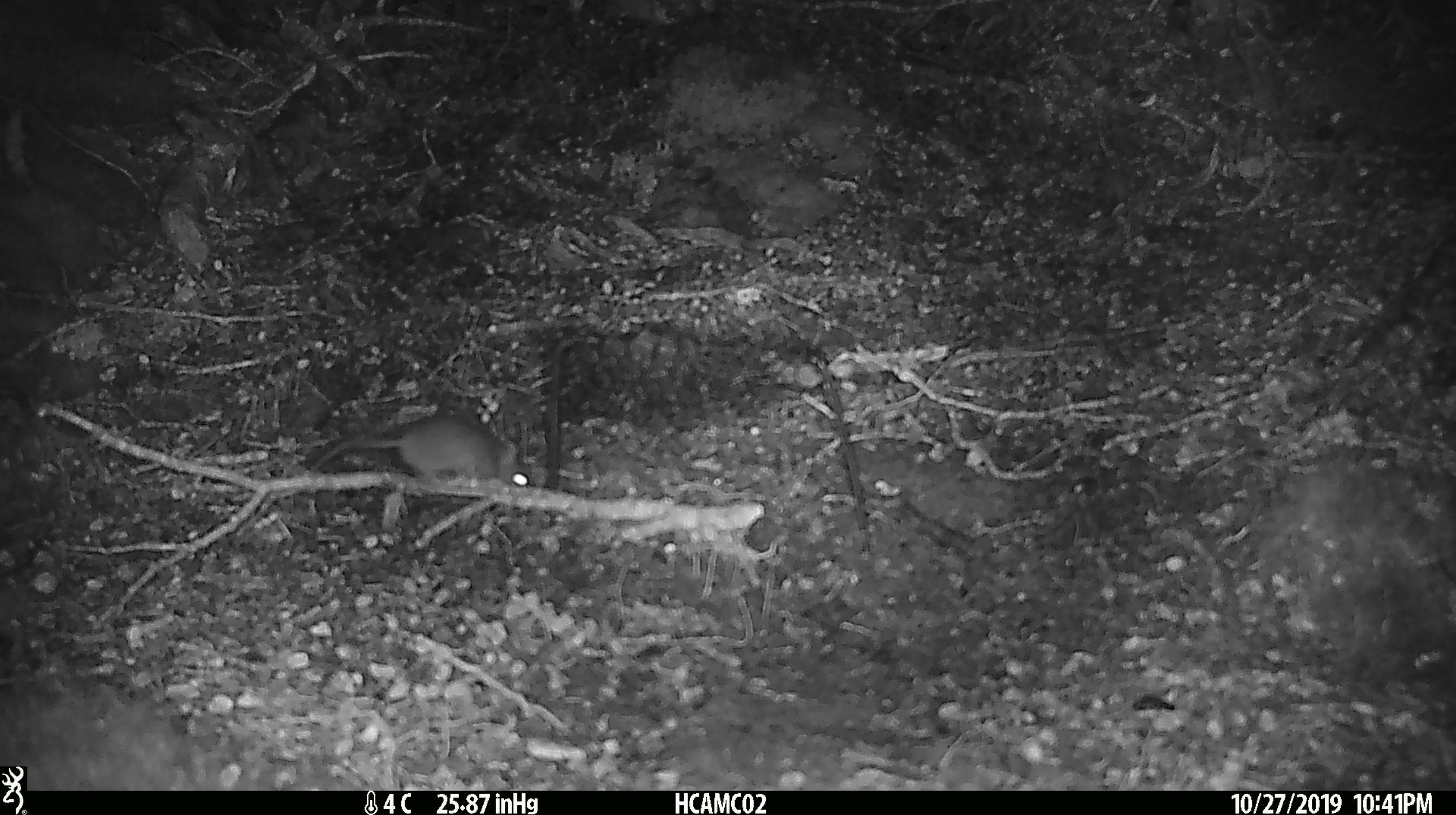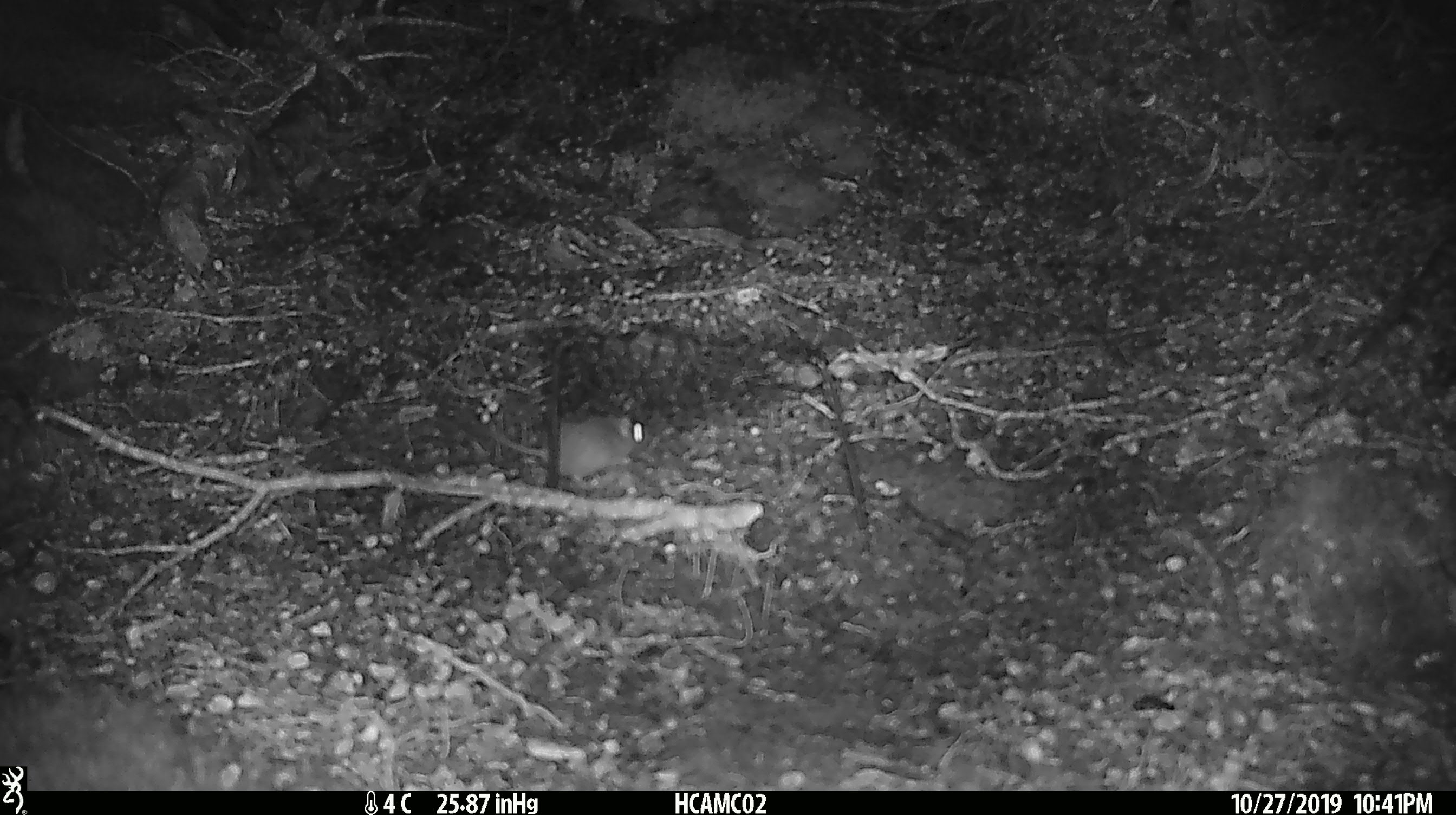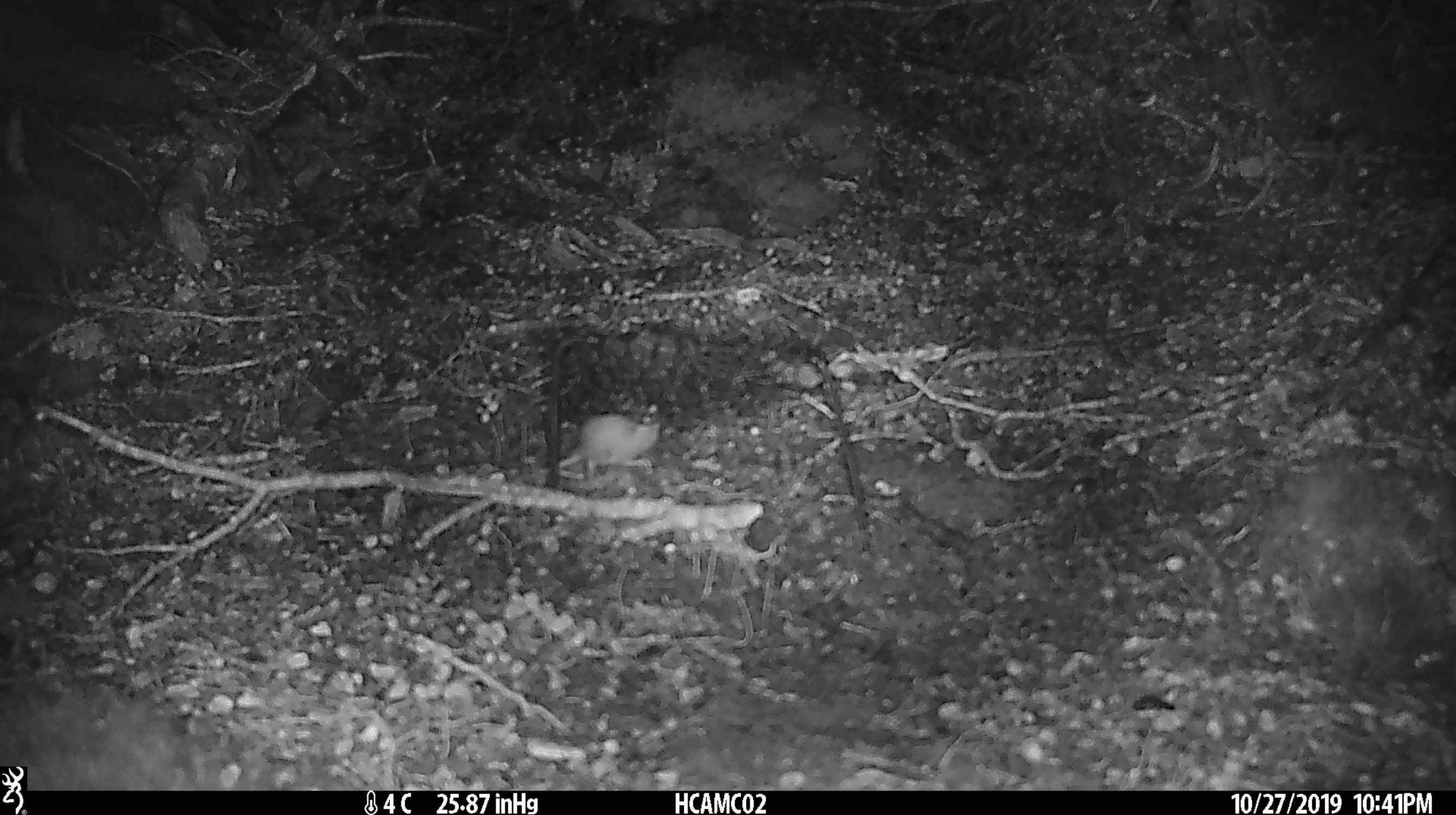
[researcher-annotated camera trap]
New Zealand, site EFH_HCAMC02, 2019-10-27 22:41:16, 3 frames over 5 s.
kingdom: Animalia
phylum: Chordata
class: Mammalia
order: Rodentia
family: Muridae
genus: Mus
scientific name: Mus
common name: mouse